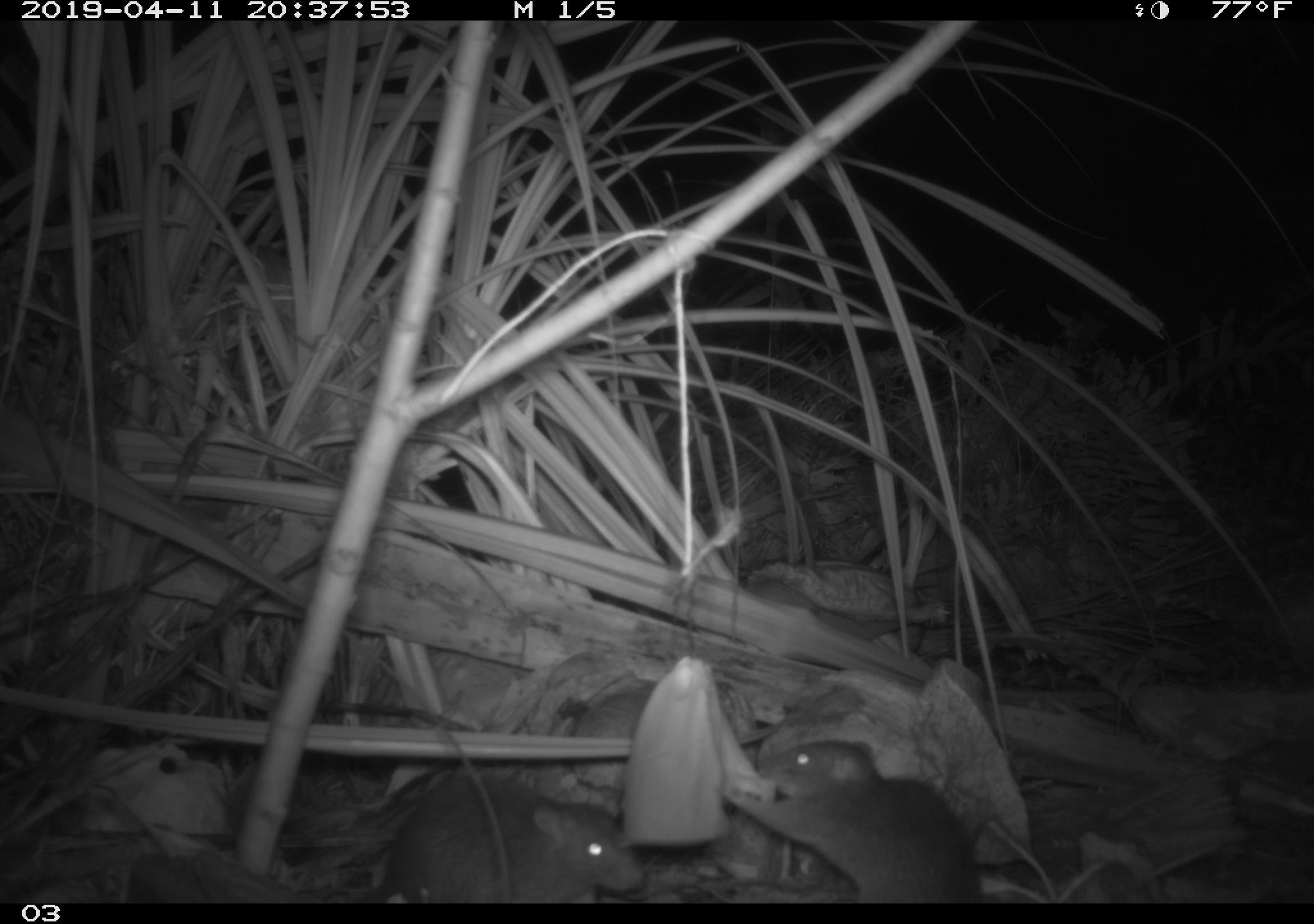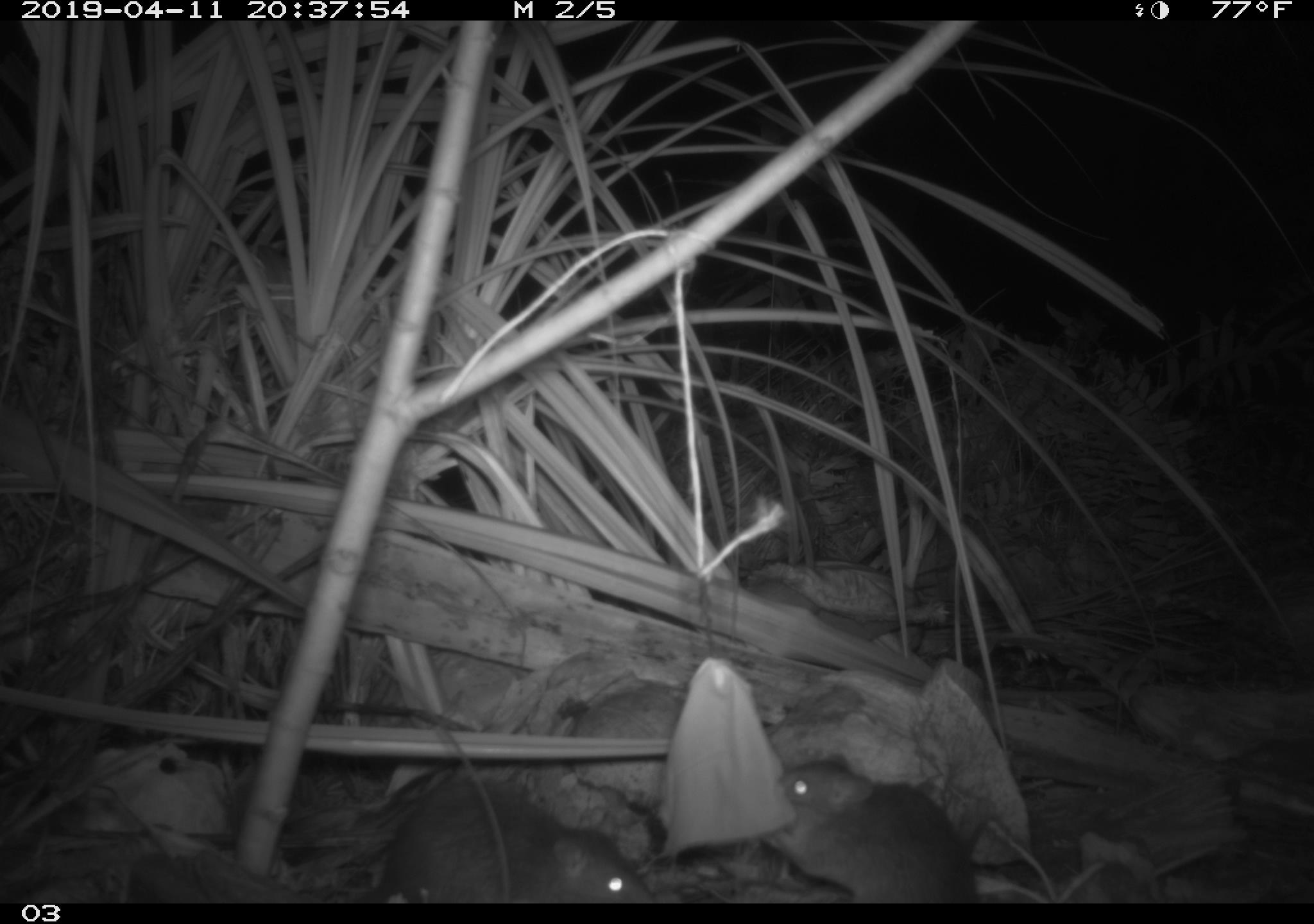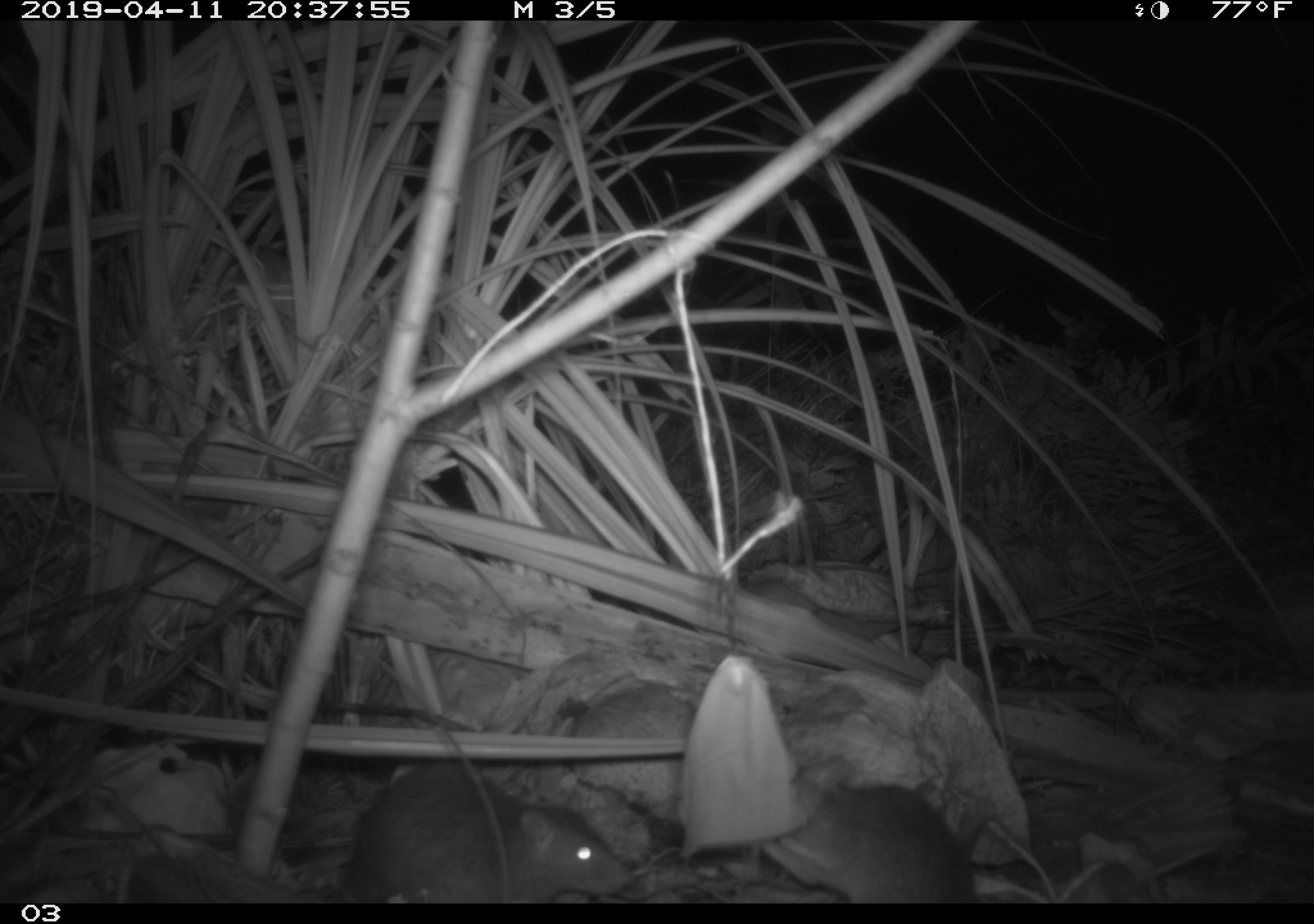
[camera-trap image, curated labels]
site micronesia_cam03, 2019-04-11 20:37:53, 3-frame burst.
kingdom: Animalia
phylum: Chordata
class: Mammalia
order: Rodentia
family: Muridae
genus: Rattus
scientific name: Rattus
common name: rat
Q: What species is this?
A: Rat (Rattus).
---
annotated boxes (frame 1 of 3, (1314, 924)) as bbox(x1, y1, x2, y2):
rat: bbox(708, 739, 980, 903); bbox(372, 773, 640, 902)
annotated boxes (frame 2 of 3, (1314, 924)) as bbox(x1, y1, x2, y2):
rat: bbox(369, 776, 649, 903); bbox(747, 751, 977, 903)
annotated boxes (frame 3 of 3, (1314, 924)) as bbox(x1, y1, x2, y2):
rat: bbox(335, 764, 632, 904); bbox(796, 768, 986, 902)